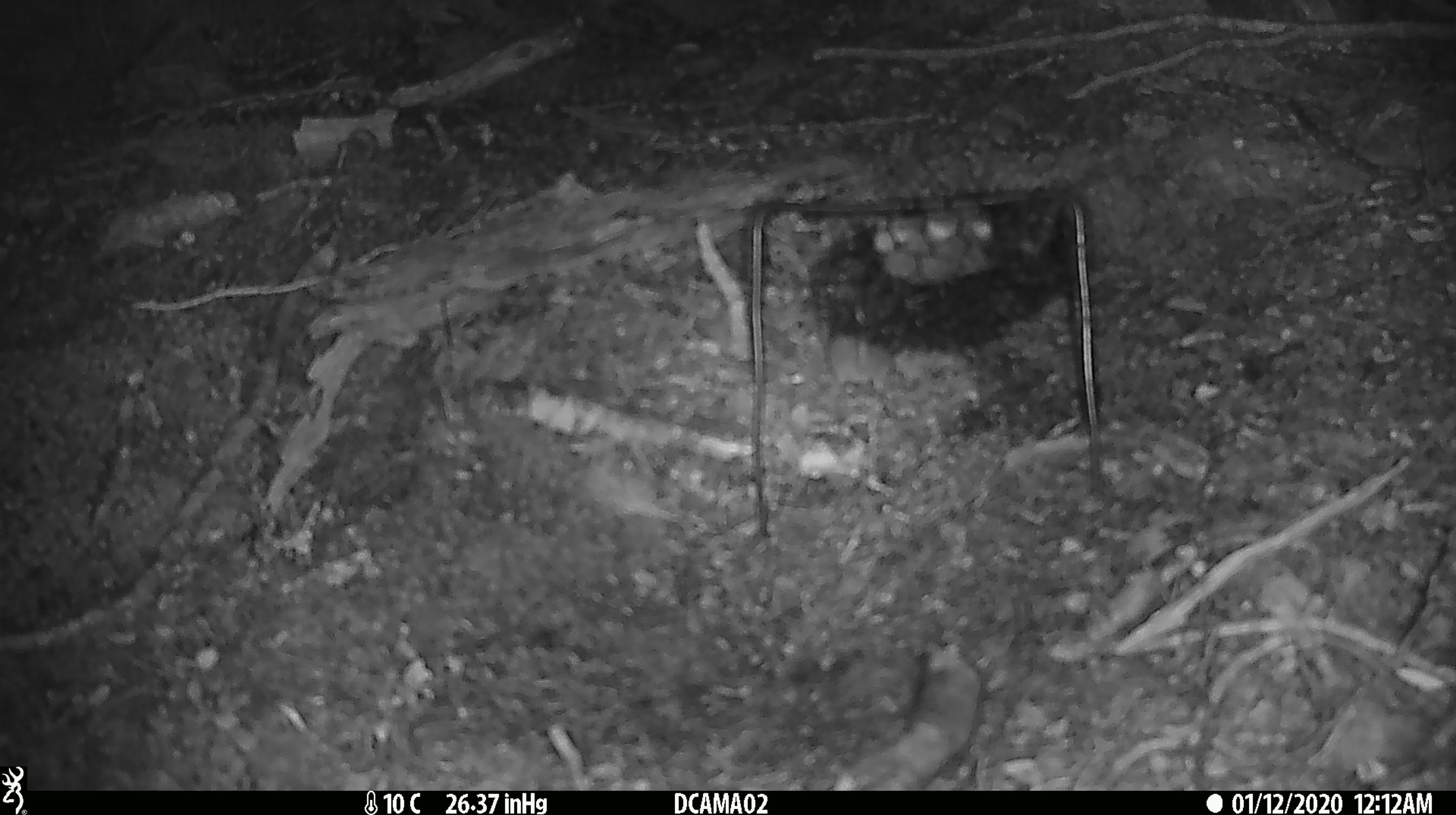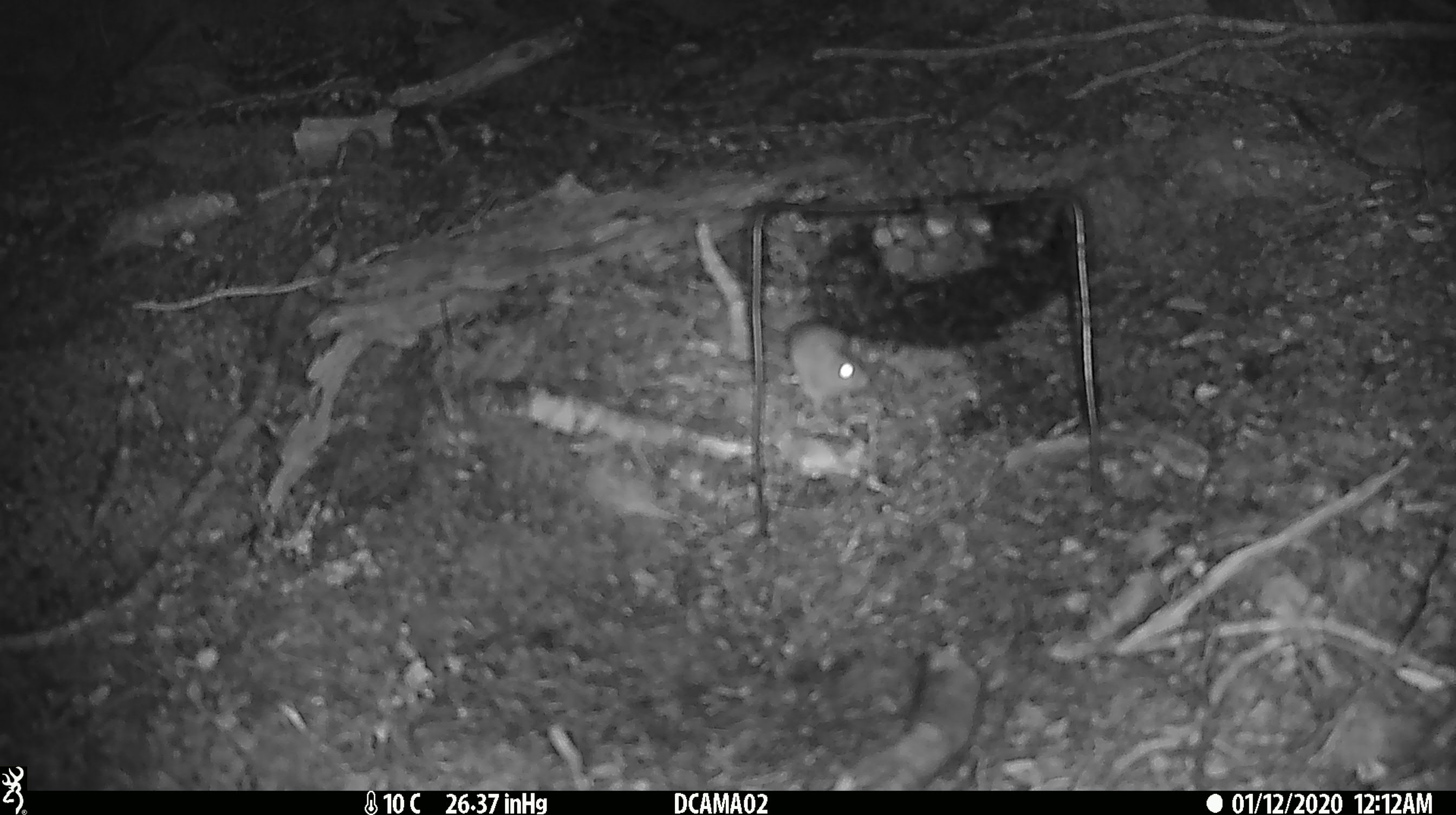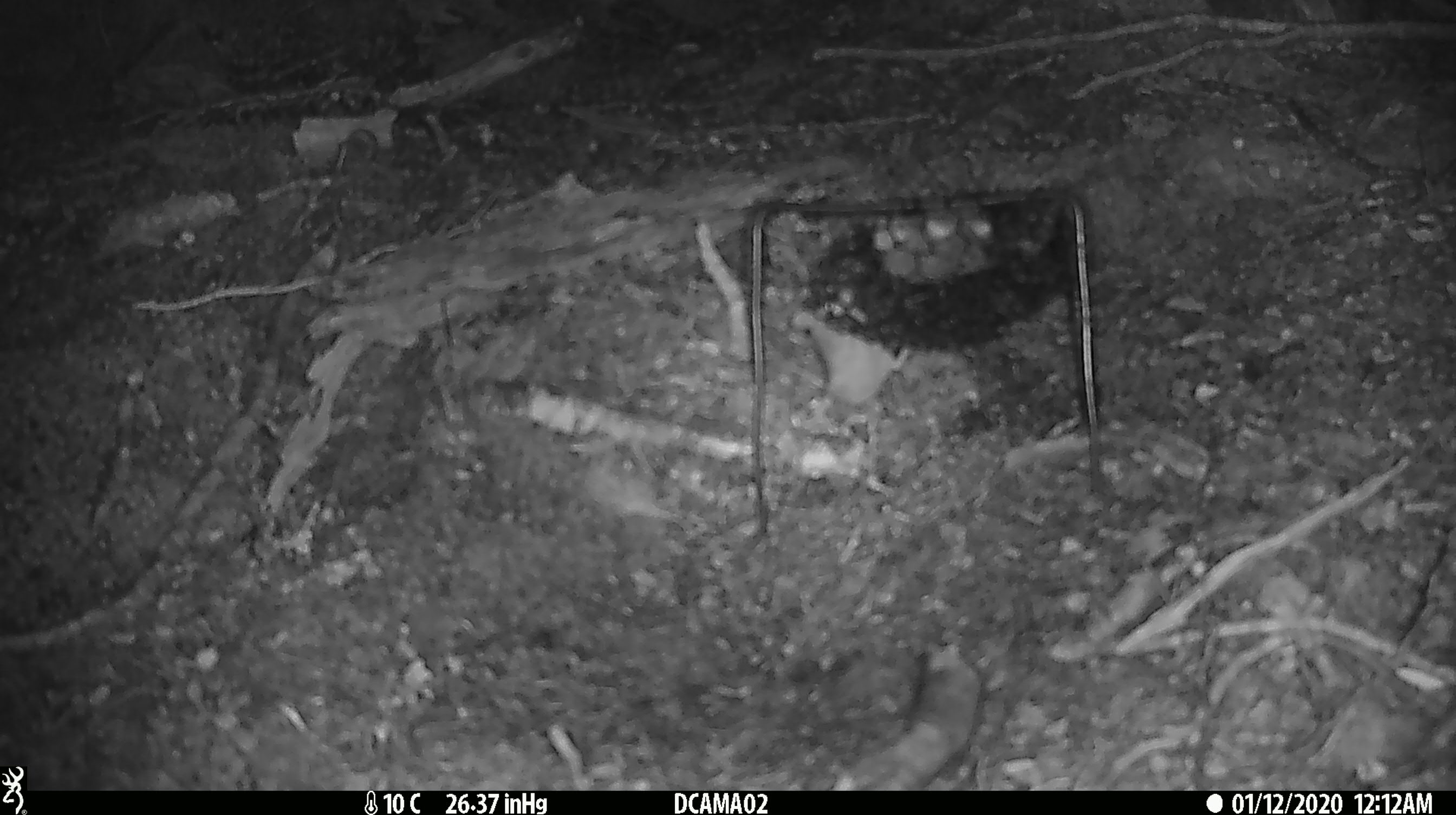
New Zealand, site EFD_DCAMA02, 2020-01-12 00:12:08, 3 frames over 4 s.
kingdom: Animalia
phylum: Chordata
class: Mammalia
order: Rodentia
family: Muridae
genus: Mus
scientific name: Mus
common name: mouse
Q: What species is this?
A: Mouse (Mus).